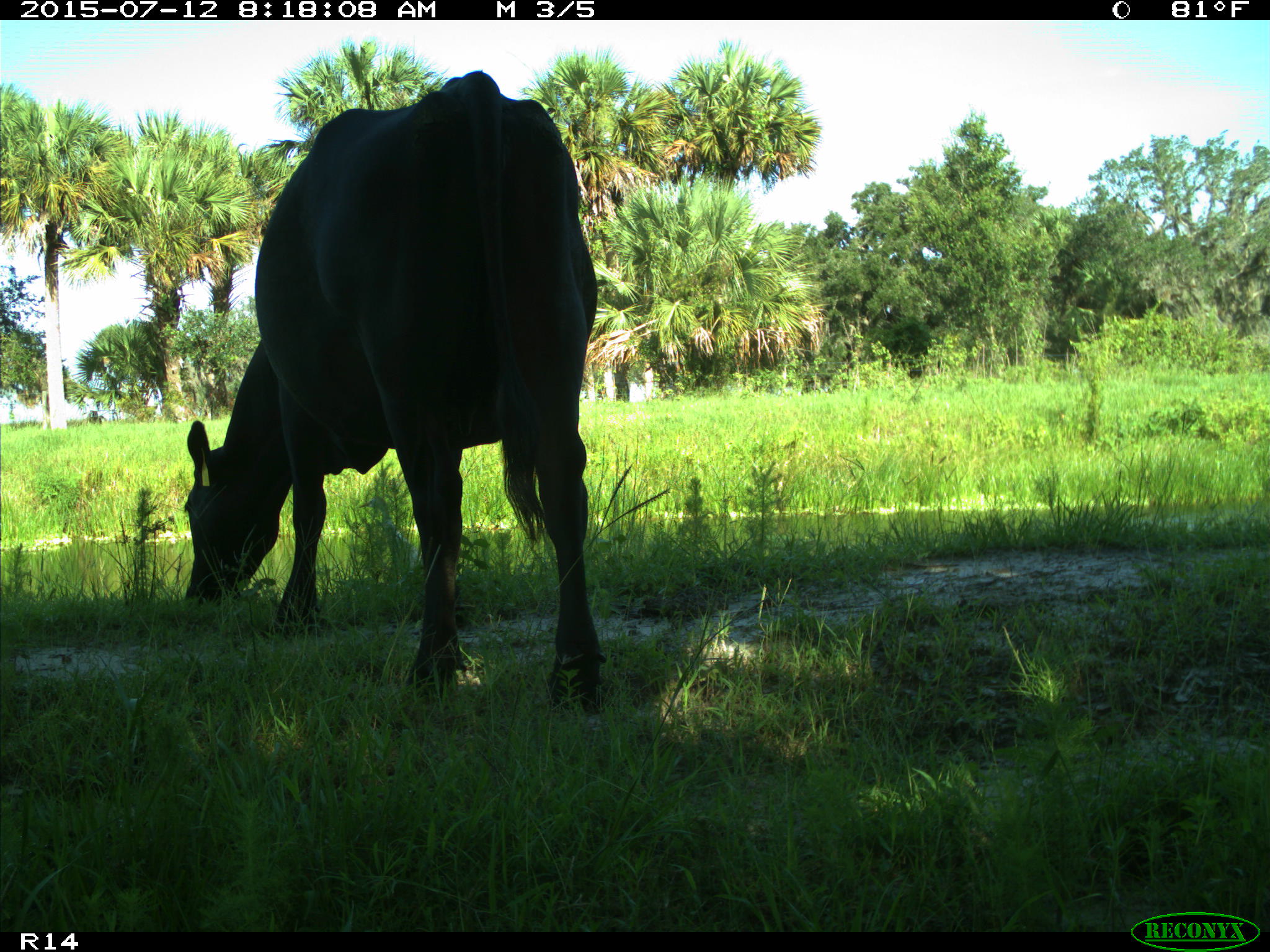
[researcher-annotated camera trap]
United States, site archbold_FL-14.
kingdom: Animalia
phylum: Chordata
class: Mammalia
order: Artiodactyla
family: Bovidae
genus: Bos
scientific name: Bos taurus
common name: domestic cow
Bos taurus (domestic cow).